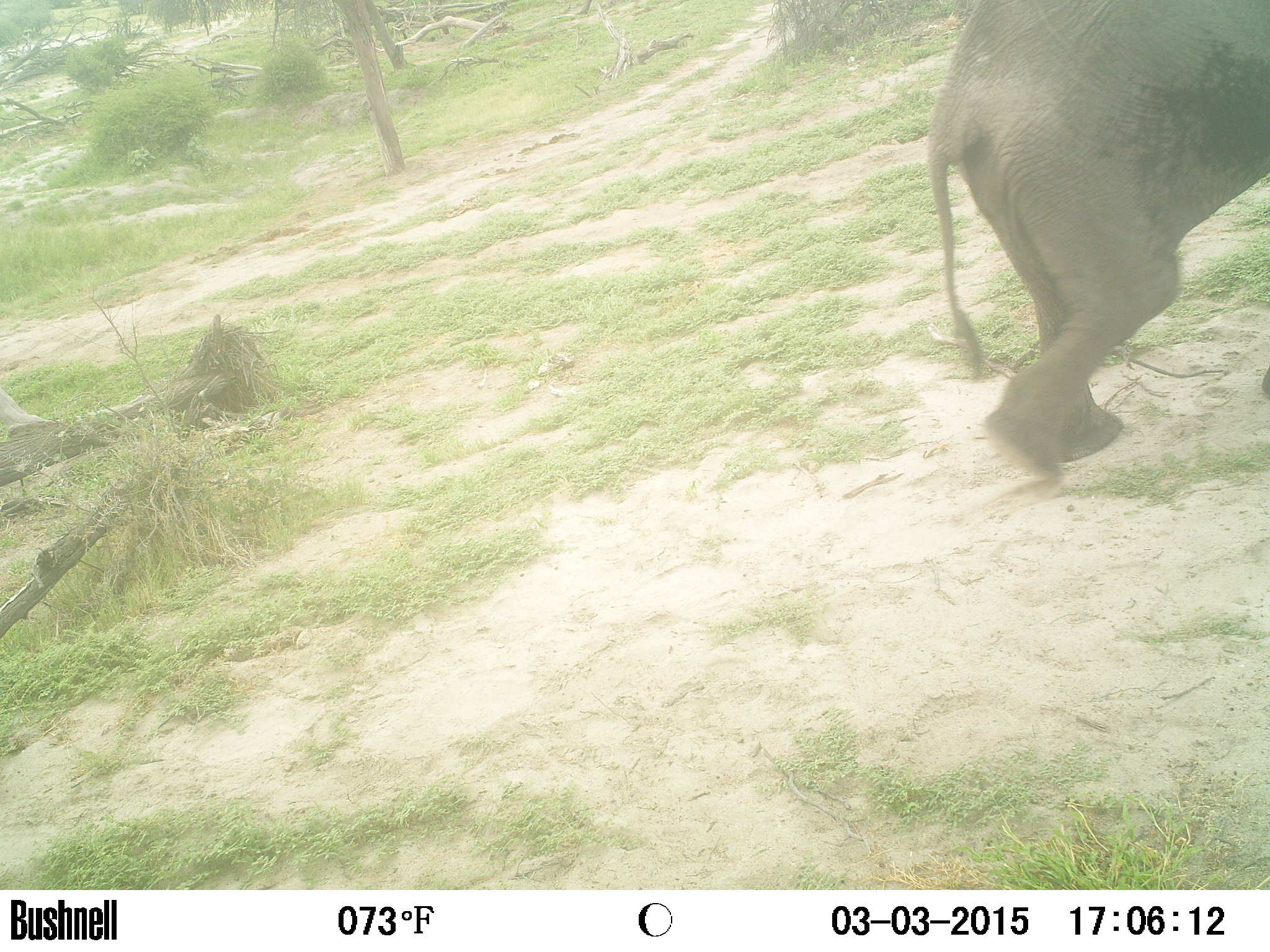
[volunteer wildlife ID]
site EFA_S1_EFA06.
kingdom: Animalia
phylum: Chordata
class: Mammalia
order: Proboscidea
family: Elephantidae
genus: Loxodonta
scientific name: Loxodonta africana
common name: african bush elephant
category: elephant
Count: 1.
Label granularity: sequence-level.